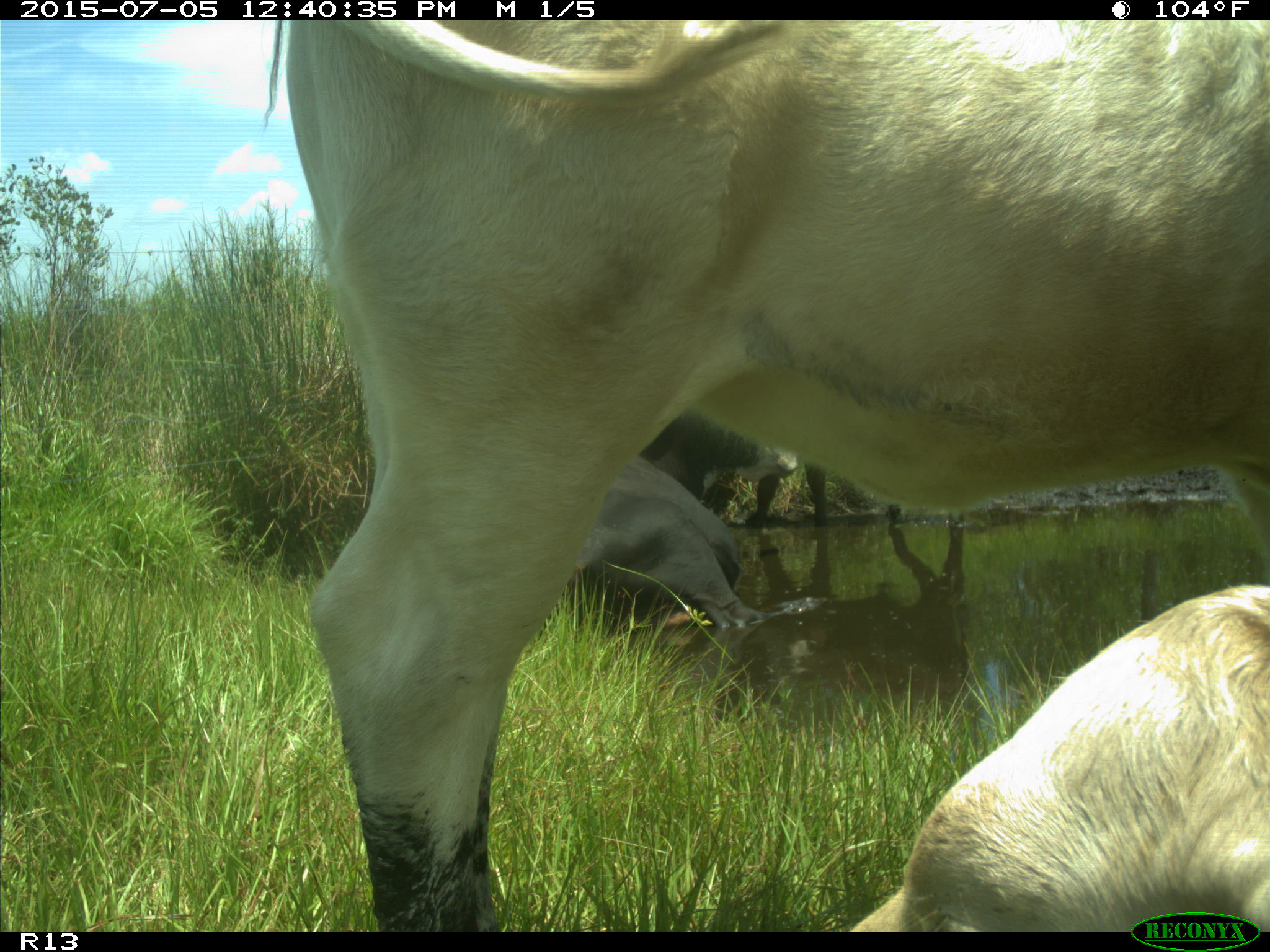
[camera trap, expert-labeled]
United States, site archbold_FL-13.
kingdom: Animalia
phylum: Chordata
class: Mammalia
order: Artiodactyla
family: Bovidae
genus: Bos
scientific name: Bos taurus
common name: domestic cow